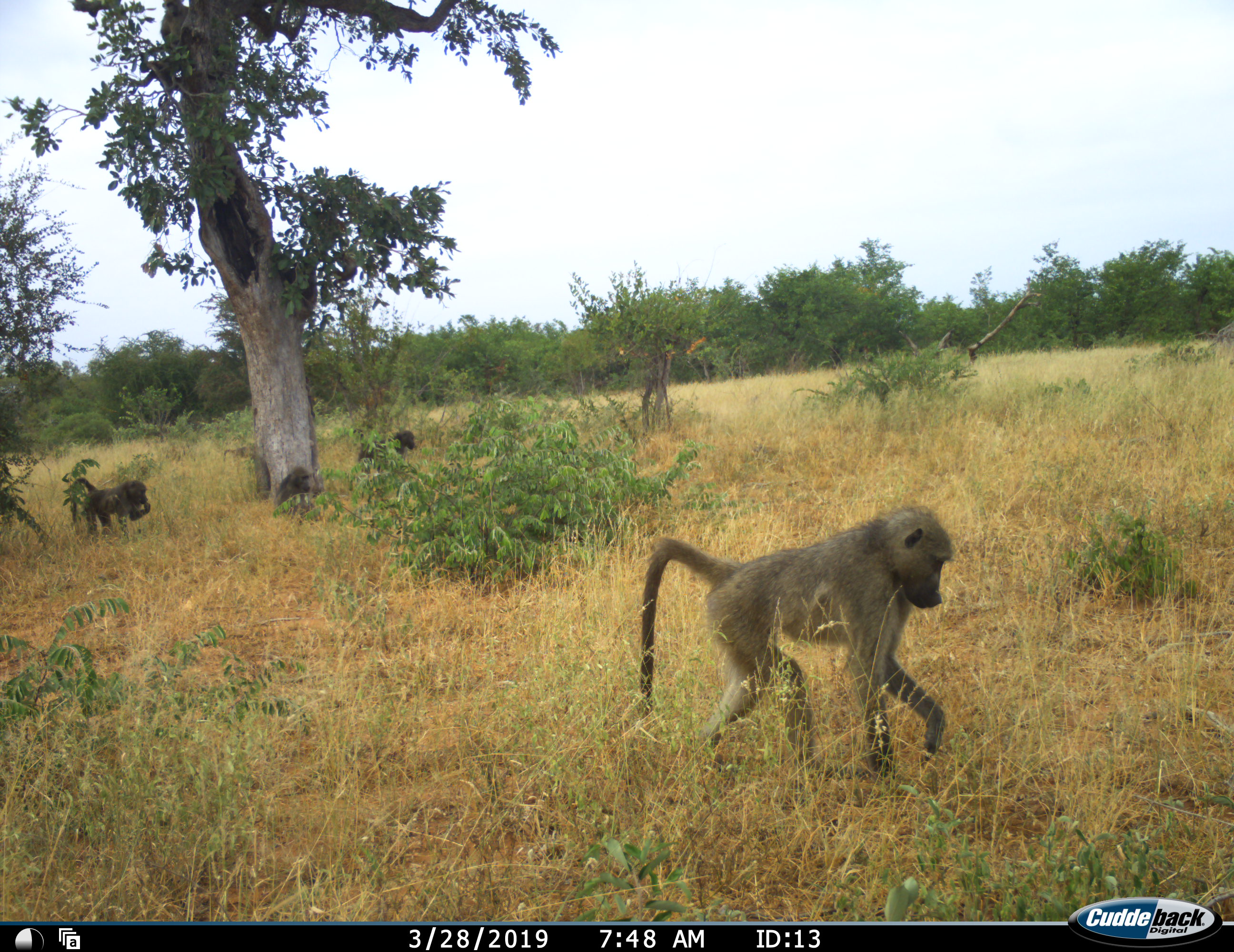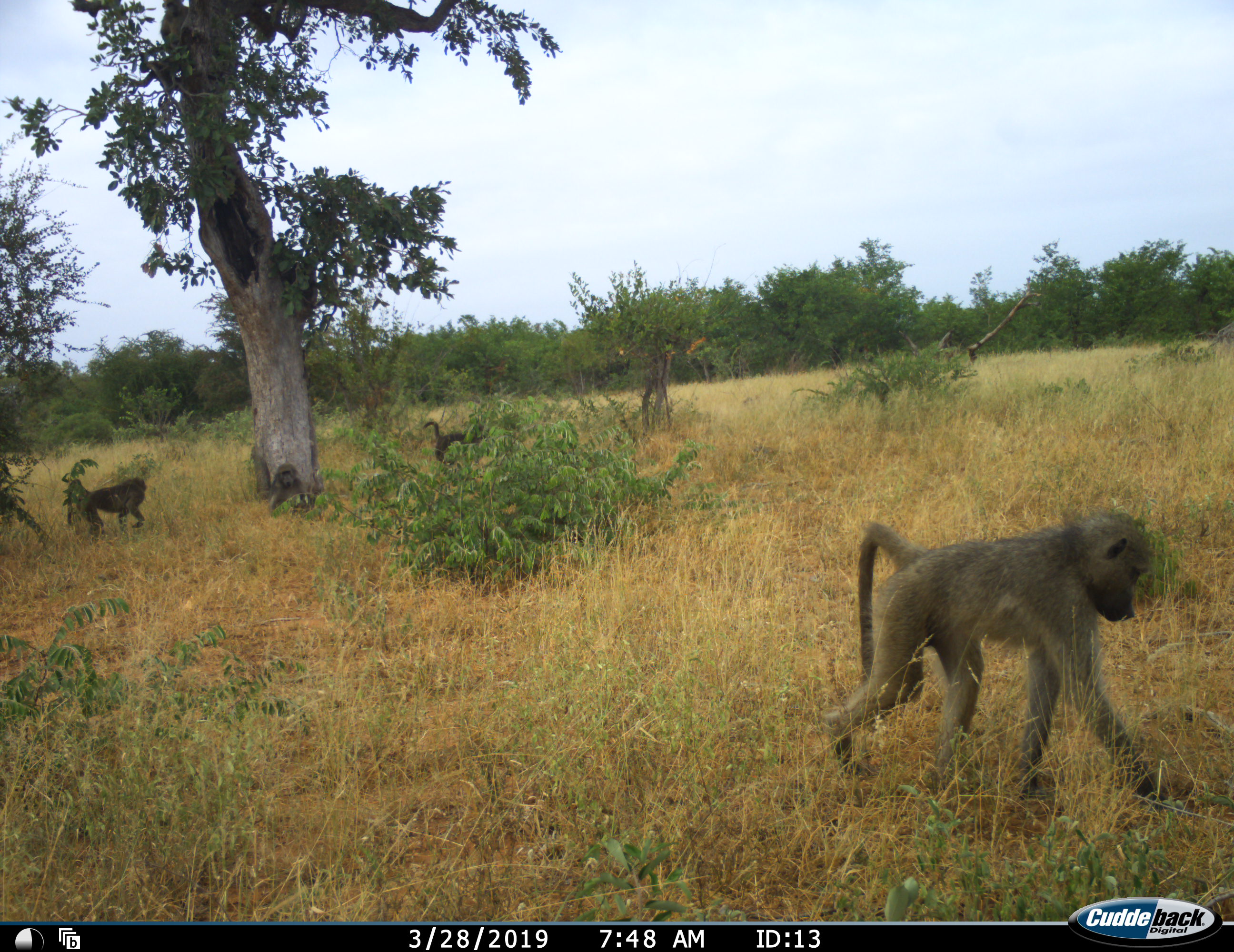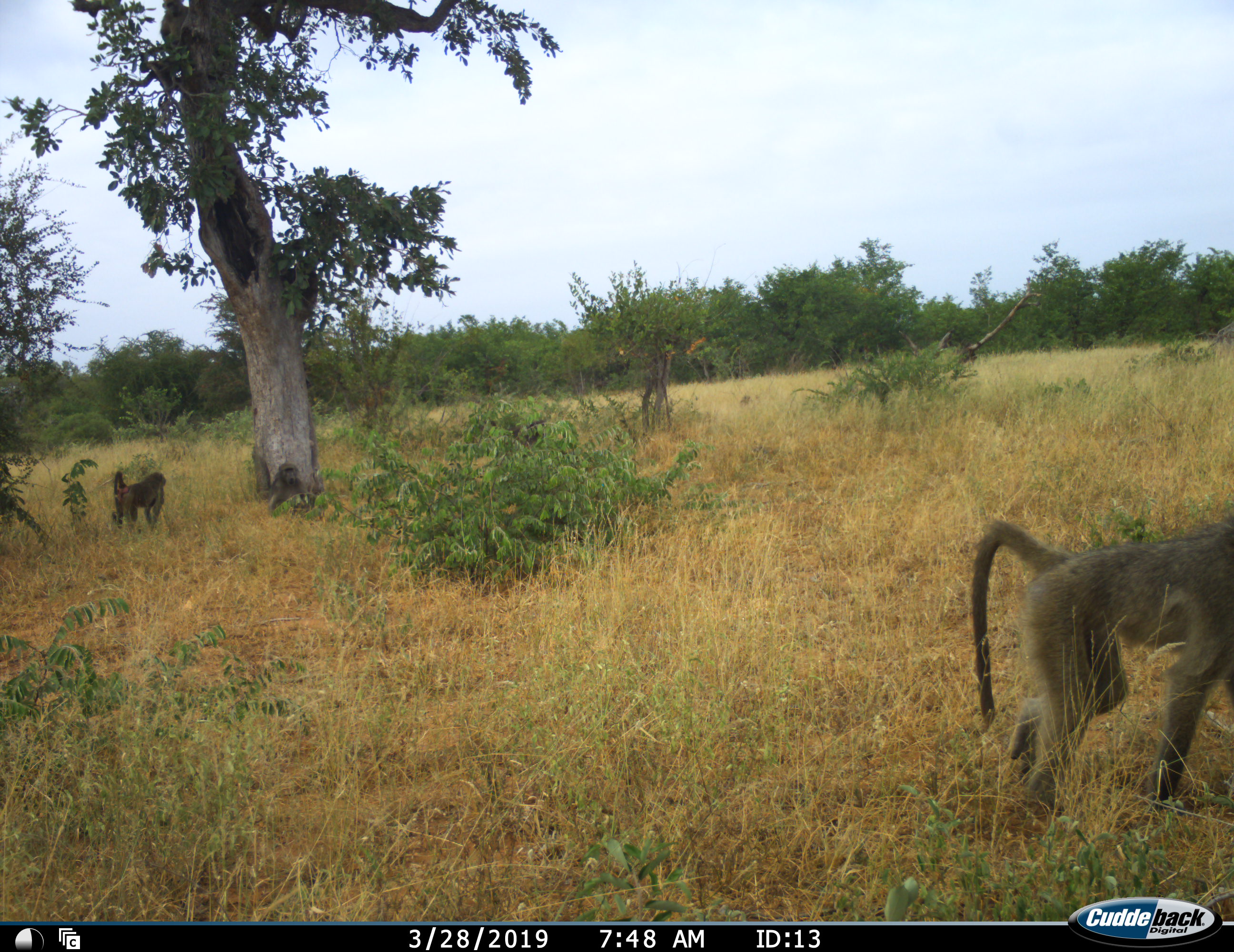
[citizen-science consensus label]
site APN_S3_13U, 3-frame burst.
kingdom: Animalia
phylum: Chordata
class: Mammalia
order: Primates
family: Cercopithecidae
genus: Papio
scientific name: Papio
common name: baboon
Baboon (Papio), count 5. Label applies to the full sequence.